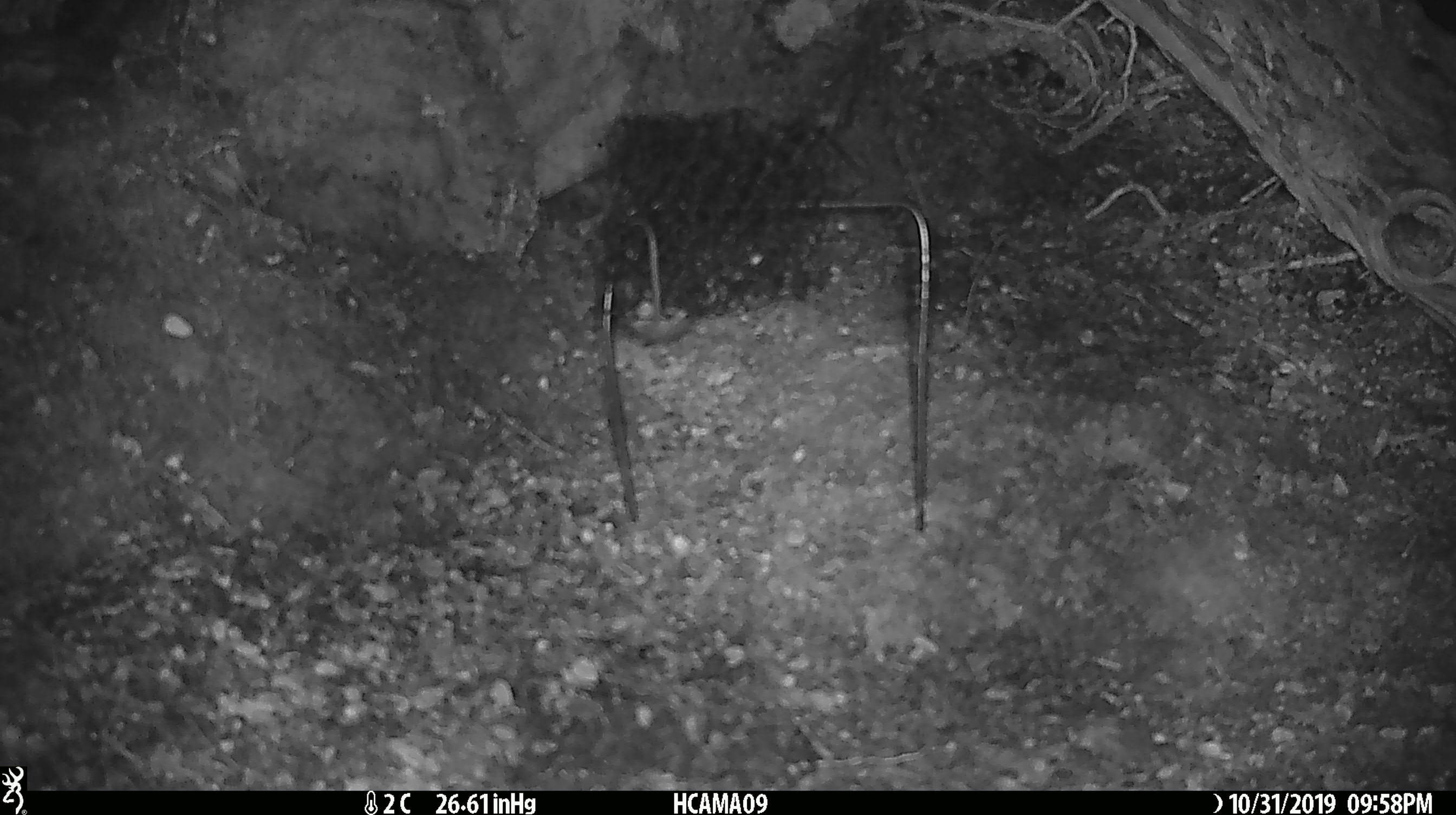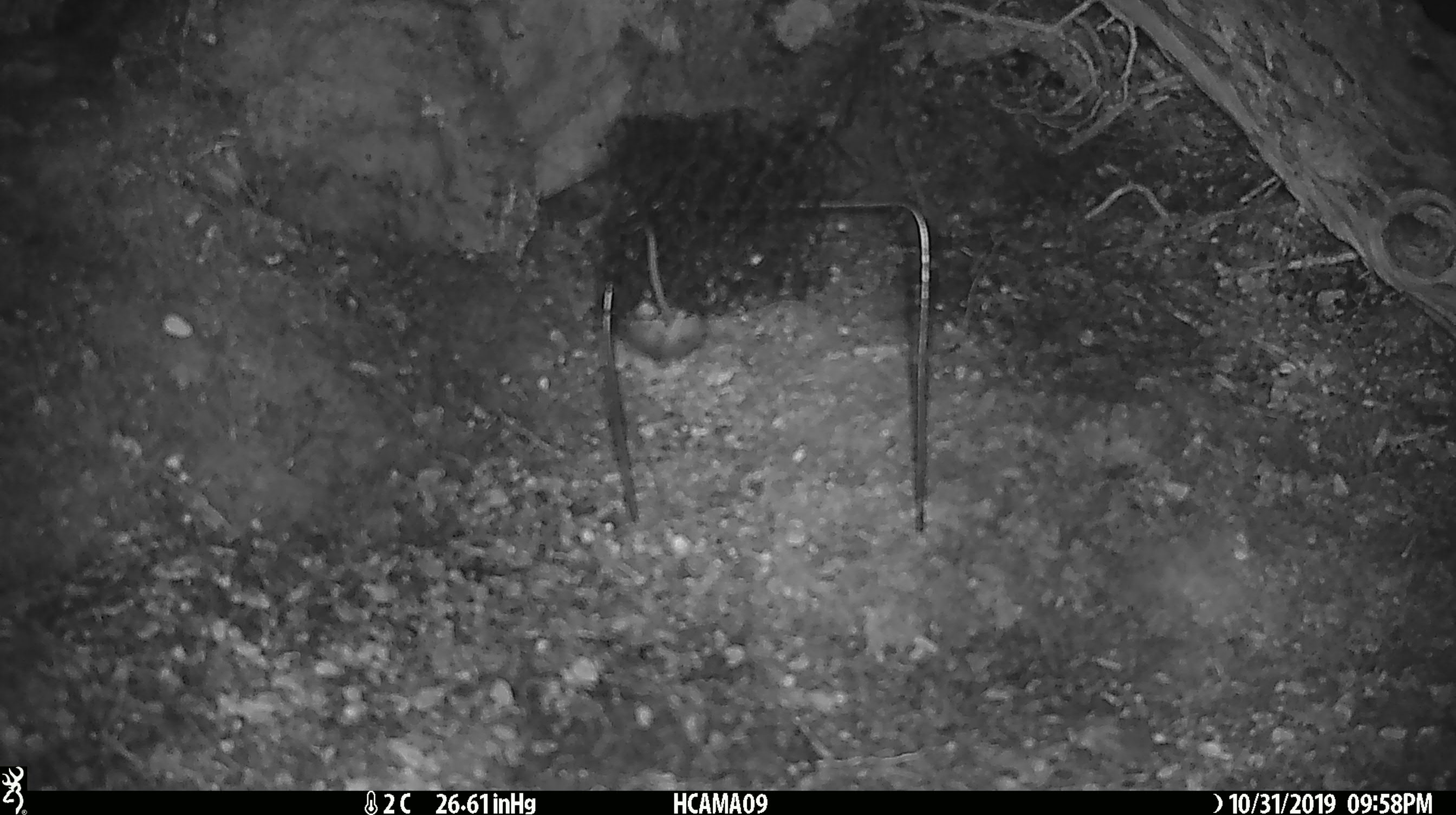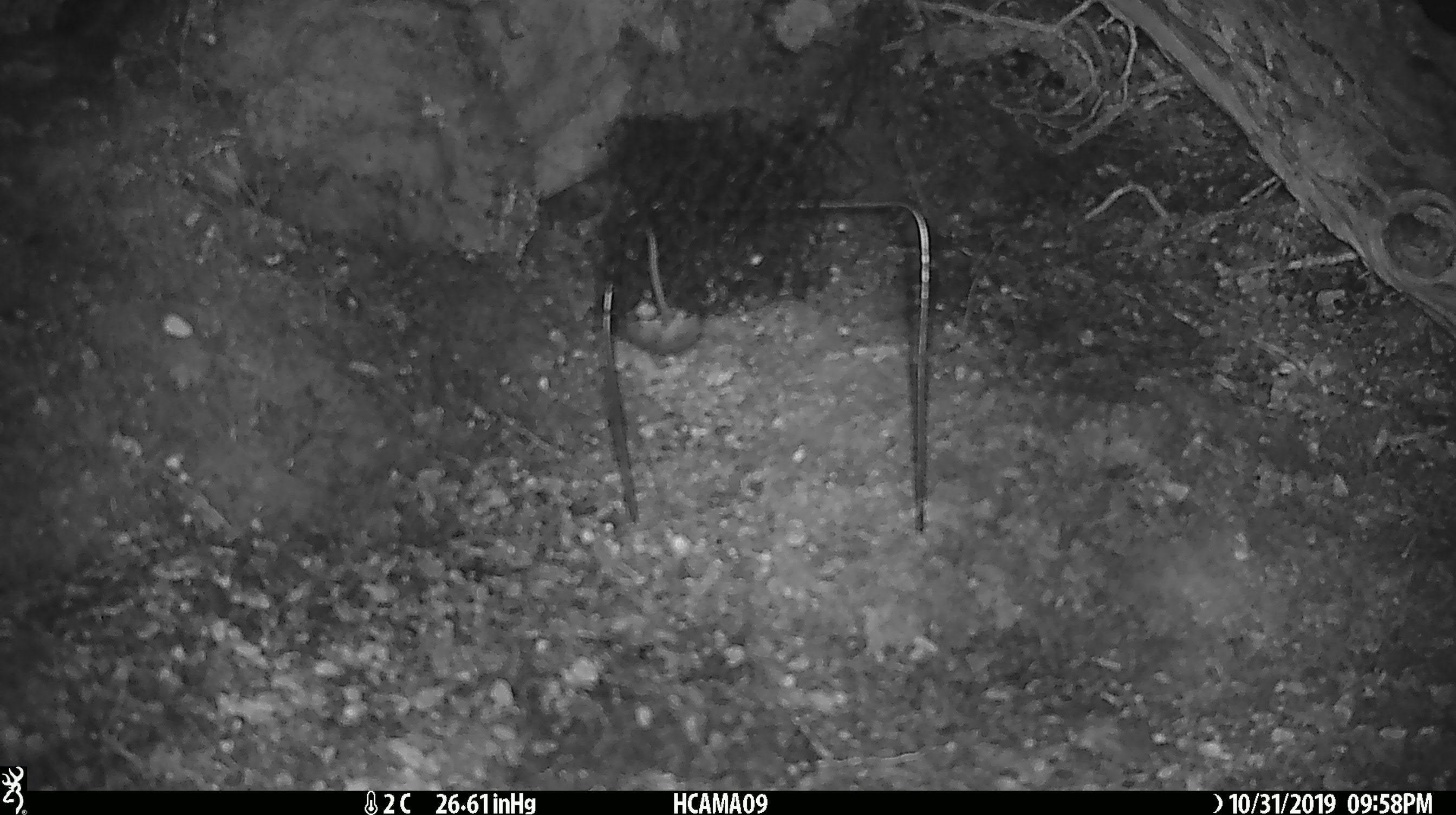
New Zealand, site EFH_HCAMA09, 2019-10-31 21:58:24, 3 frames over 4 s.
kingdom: Animalia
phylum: Chordata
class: Mammalia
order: Rodentia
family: Muridae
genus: Mus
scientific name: Mus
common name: mouse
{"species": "mouse (Mus)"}